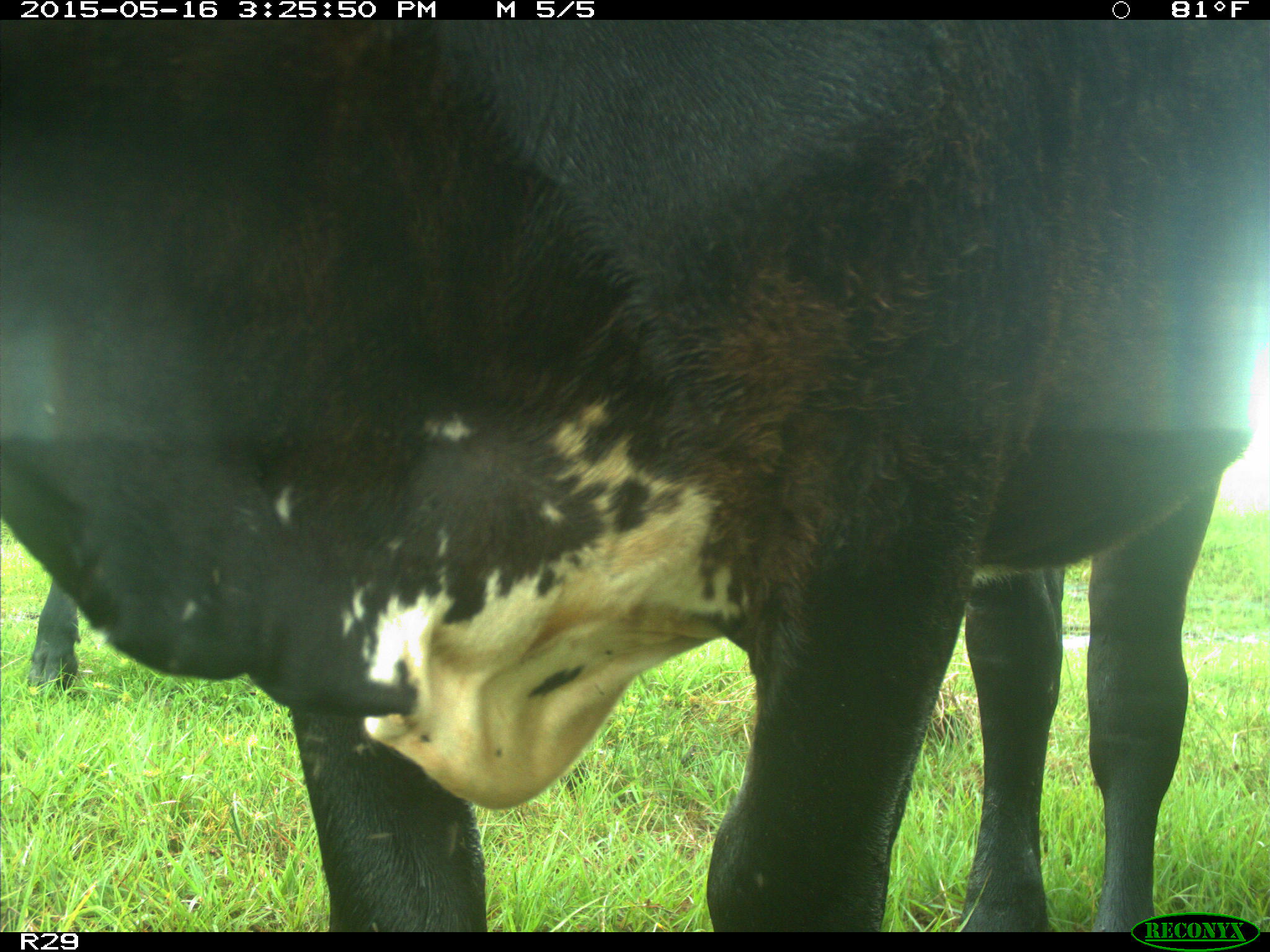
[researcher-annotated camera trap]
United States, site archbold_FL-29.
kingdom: Animalia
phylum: Chordata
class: Mammalia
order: Artiodactyla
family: Bovidae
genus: Bos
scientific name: Bos taurus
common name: domestic cow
Bos taurus (domestic cow).